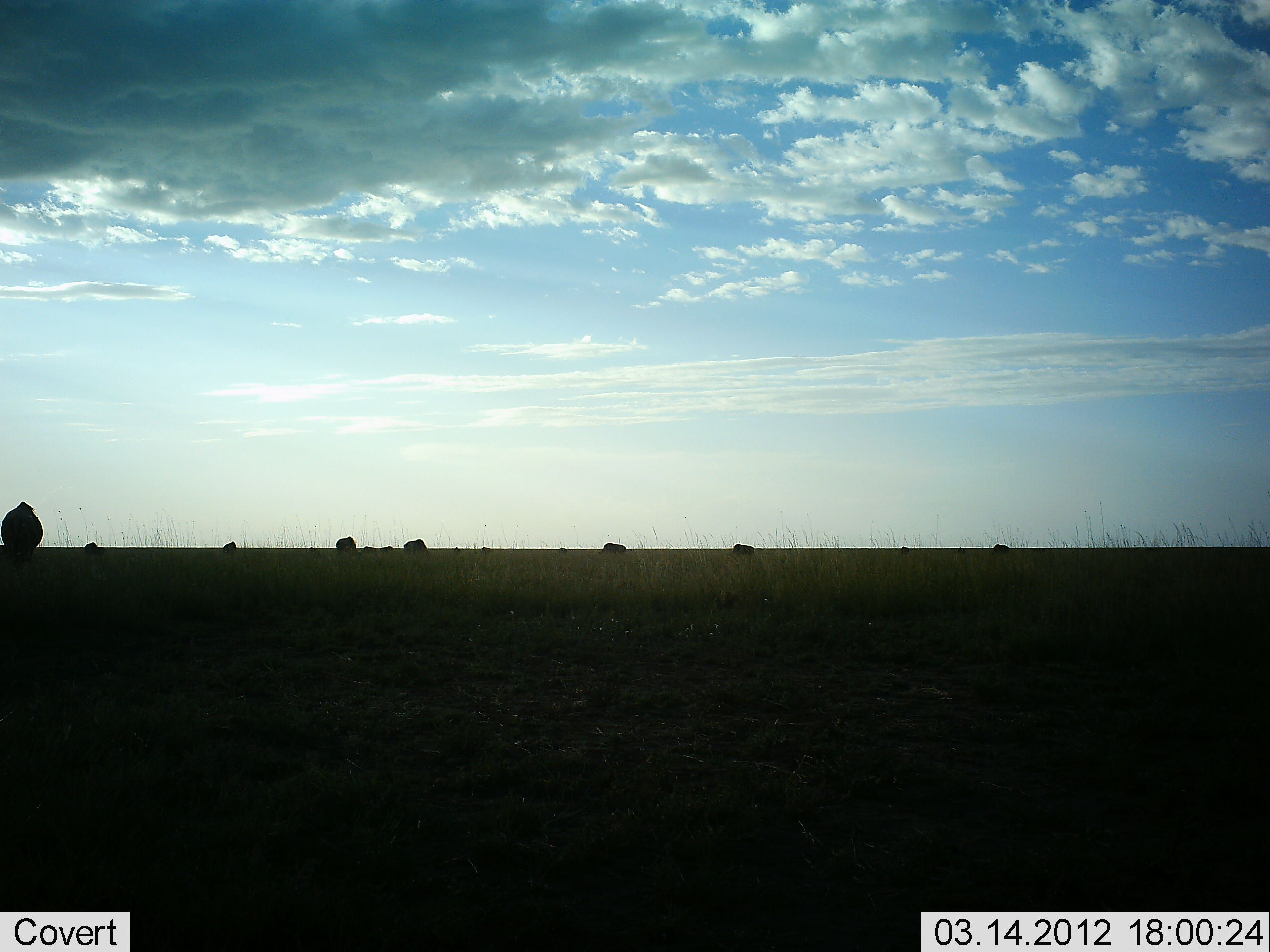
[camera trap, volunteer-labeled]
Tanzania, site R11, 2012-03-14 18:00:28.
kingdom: Animalia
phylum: Chordata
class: Mammalia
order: Artiodactyla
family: Bovidae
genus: Connochaetes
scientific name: Connochaetes taurinus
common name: blue wildebeest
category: wildebeest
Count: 9.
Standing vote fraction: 33%.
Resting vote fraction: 8%.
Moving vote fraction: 0%.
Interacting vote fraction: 8%.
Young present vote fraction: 0%.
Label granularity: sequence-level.